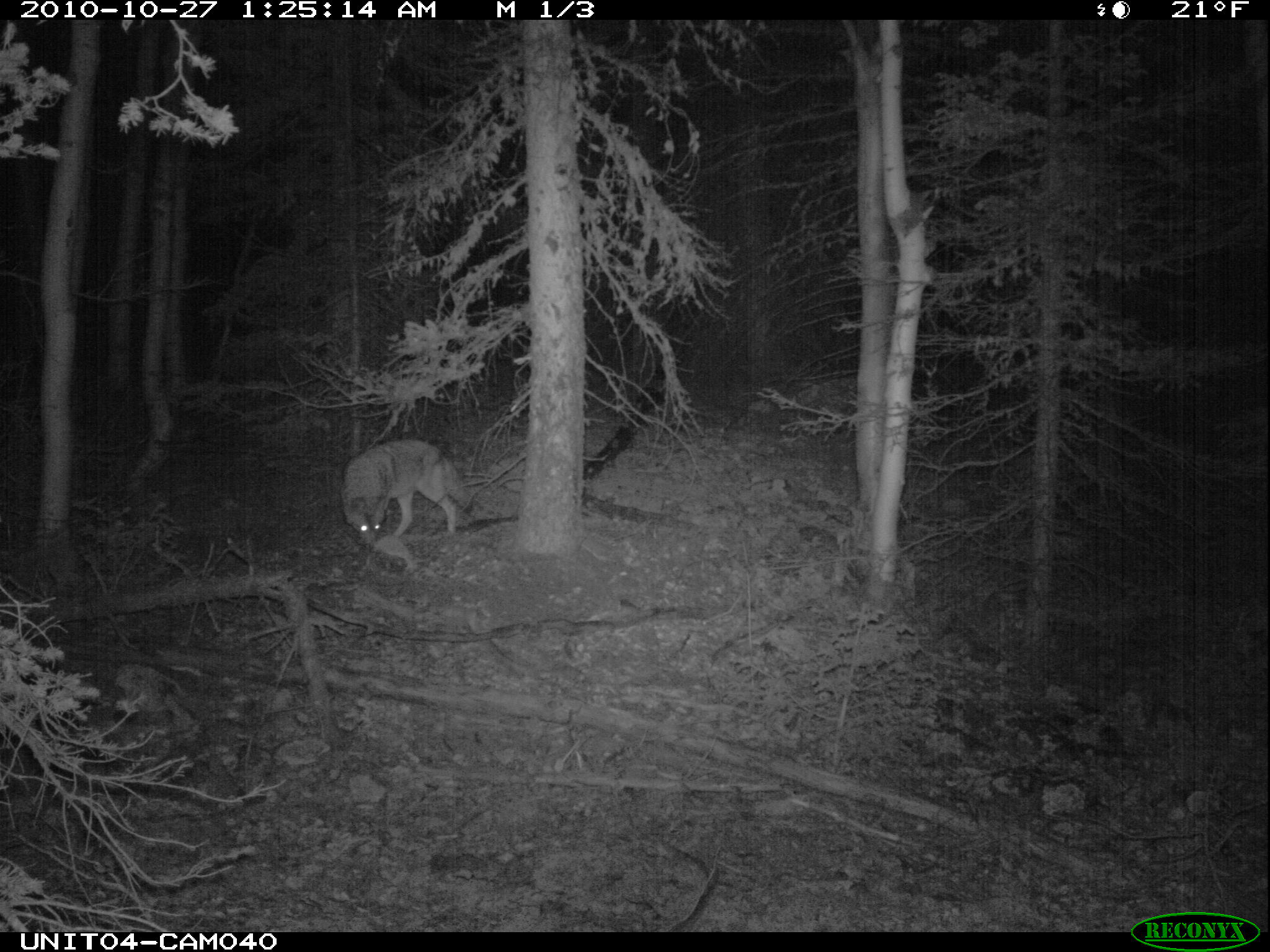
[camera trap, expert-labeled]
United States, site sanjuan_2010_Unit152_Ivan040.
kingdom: Animalia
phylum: Chordata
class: Mammalia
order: Carnivora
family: Canidae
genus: Canis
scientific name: Canis latrans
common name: coyote